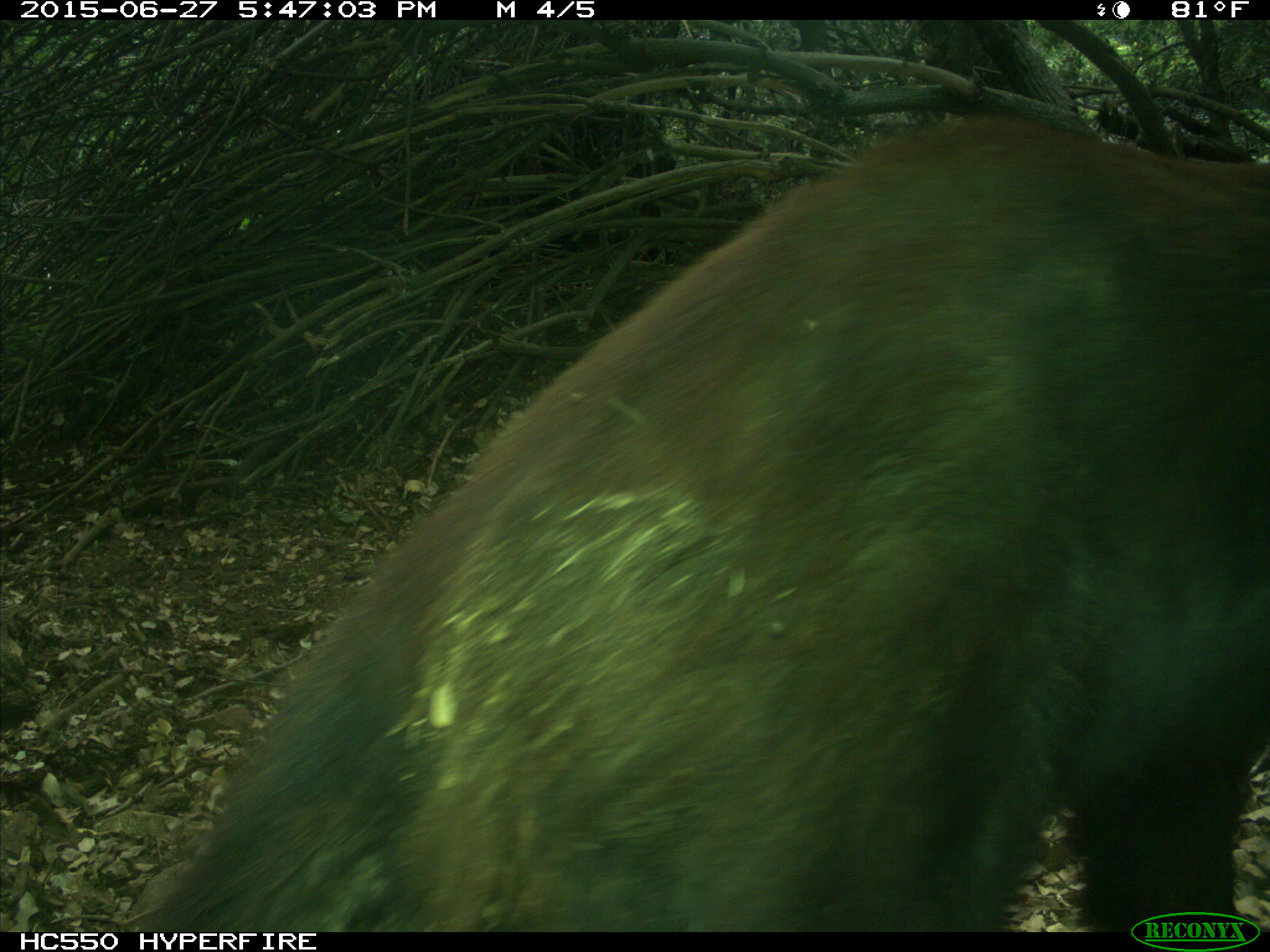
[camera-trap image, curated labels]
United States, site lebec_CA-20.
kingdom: Animalia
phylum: Chordata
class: Mammalia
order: Carnivora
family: Ursidae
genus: Ursus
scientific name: Ursus americanus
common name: american black bear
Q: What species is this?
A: Ursus americanus (american black bear).